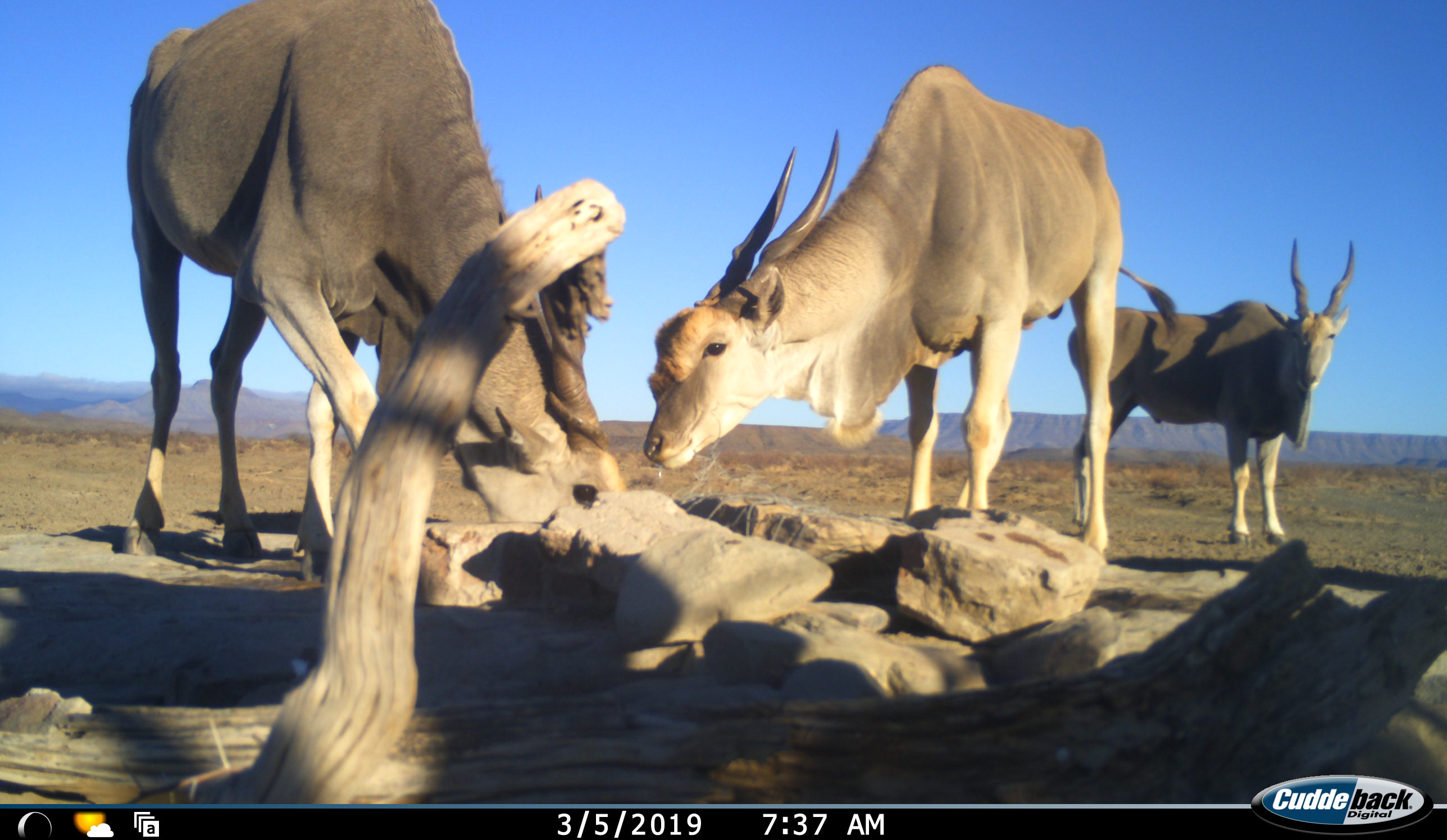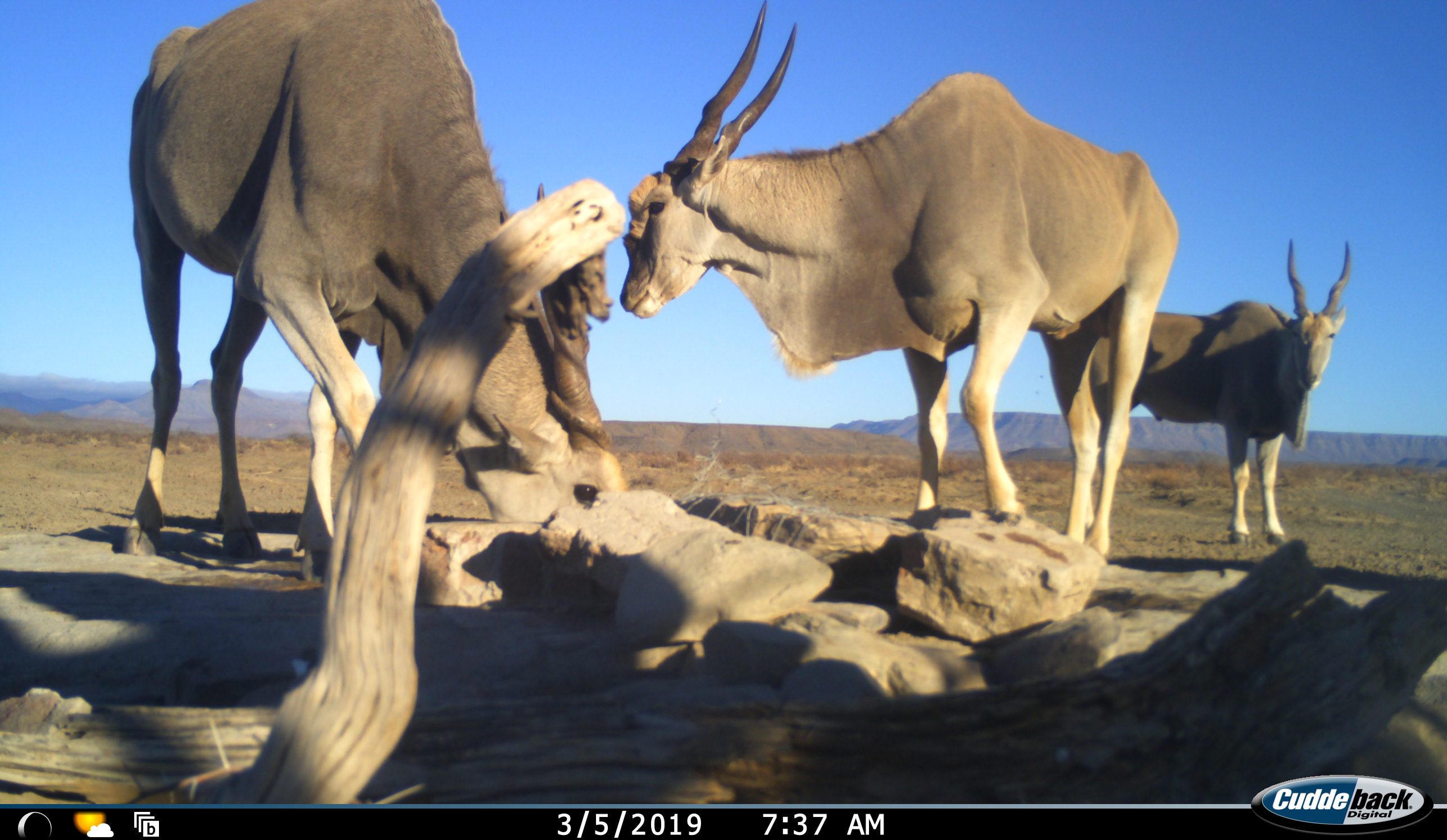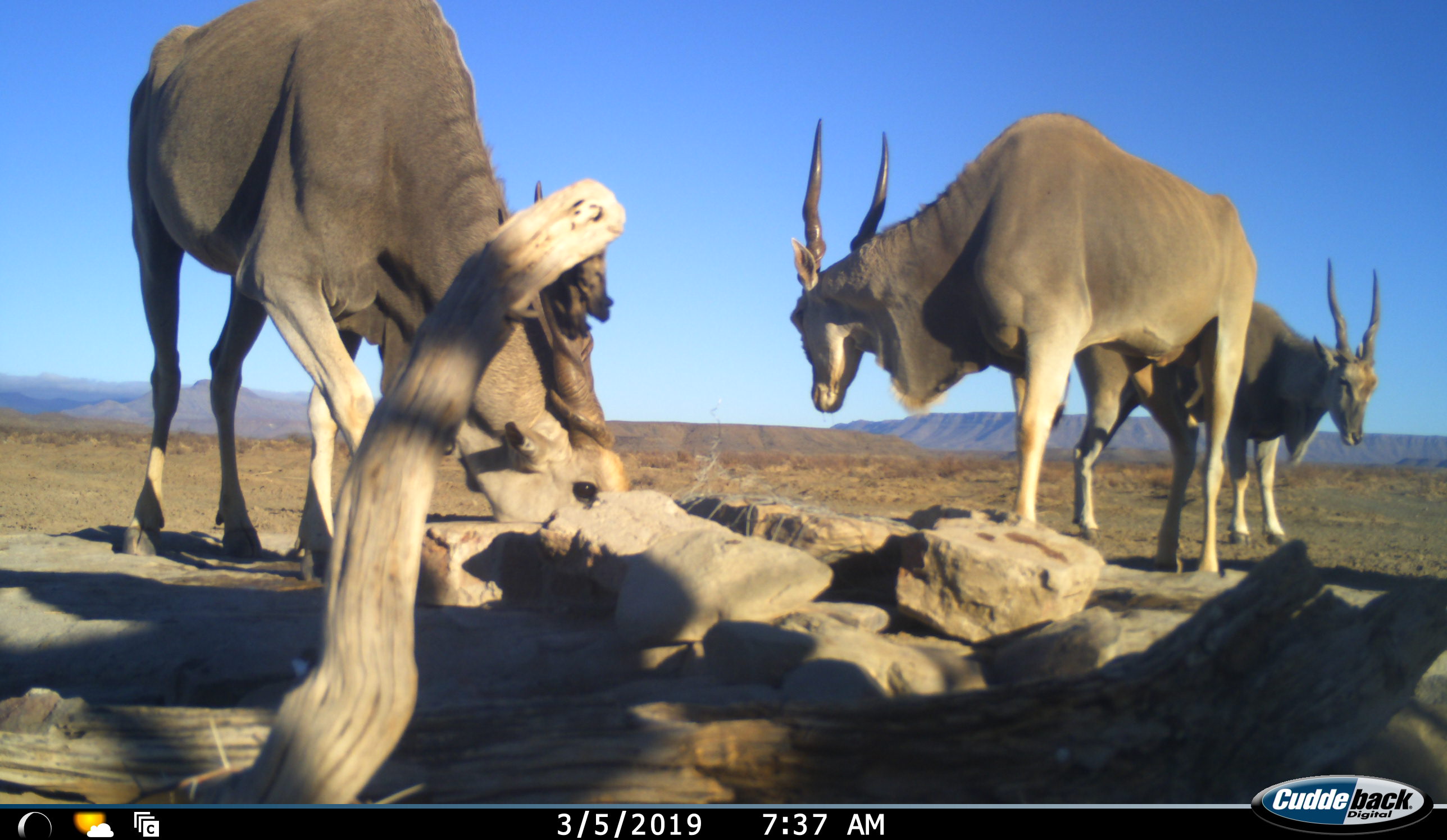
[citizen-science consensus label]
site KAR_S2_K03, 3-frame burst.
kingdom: Animalia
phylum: Chordata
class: Mammalia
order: Artiodactyla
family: Bovidae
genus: Tragelaphus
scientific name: Tragelaphus oryx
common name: eland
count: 3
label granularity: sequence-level